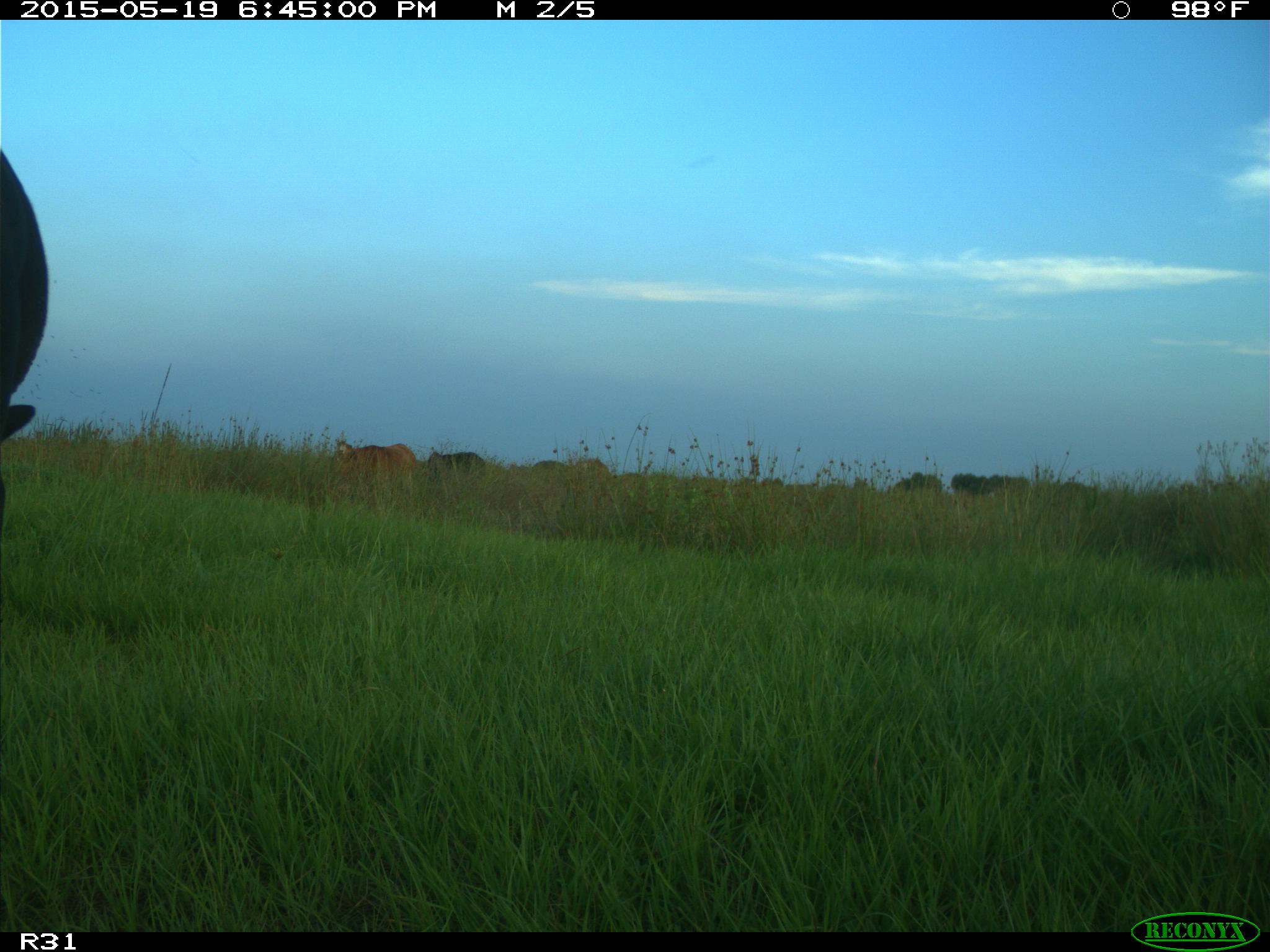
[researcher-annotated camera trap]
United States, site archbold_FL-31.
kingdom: Animalia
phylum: Chordata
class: Mammalia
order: Artiodactyla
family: Bovidae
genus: Bos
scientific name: Bos taurus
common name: domestic cow